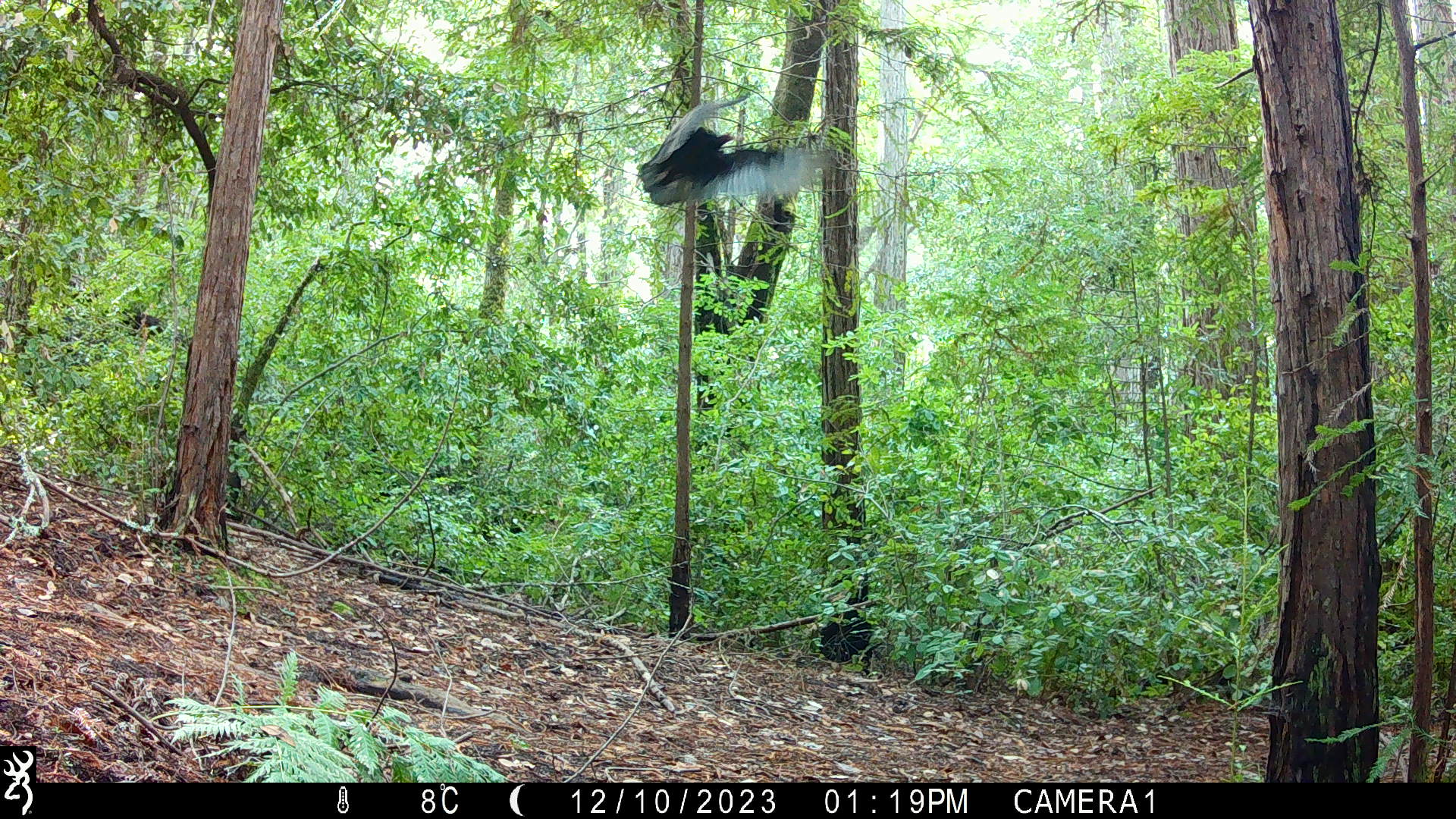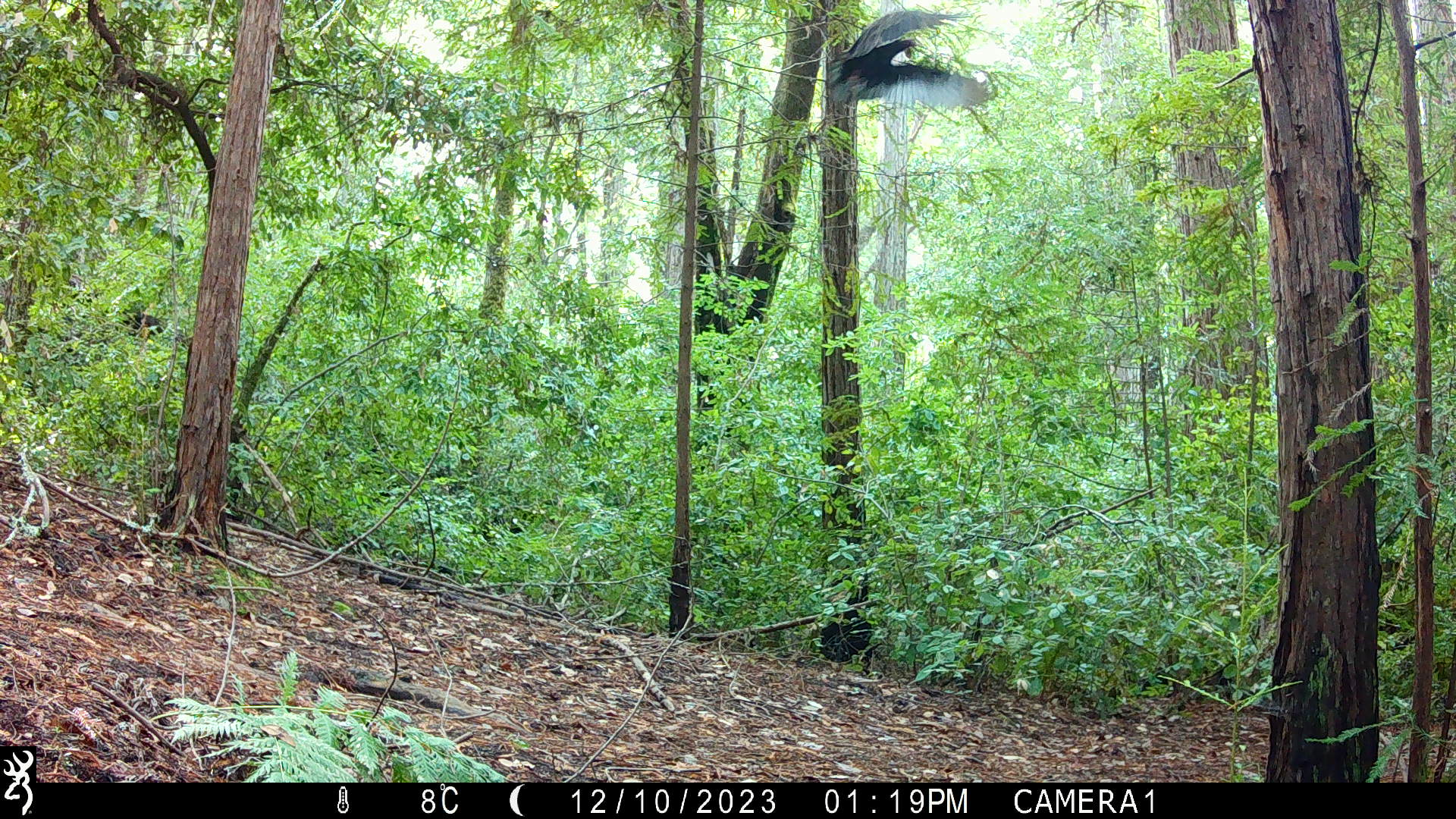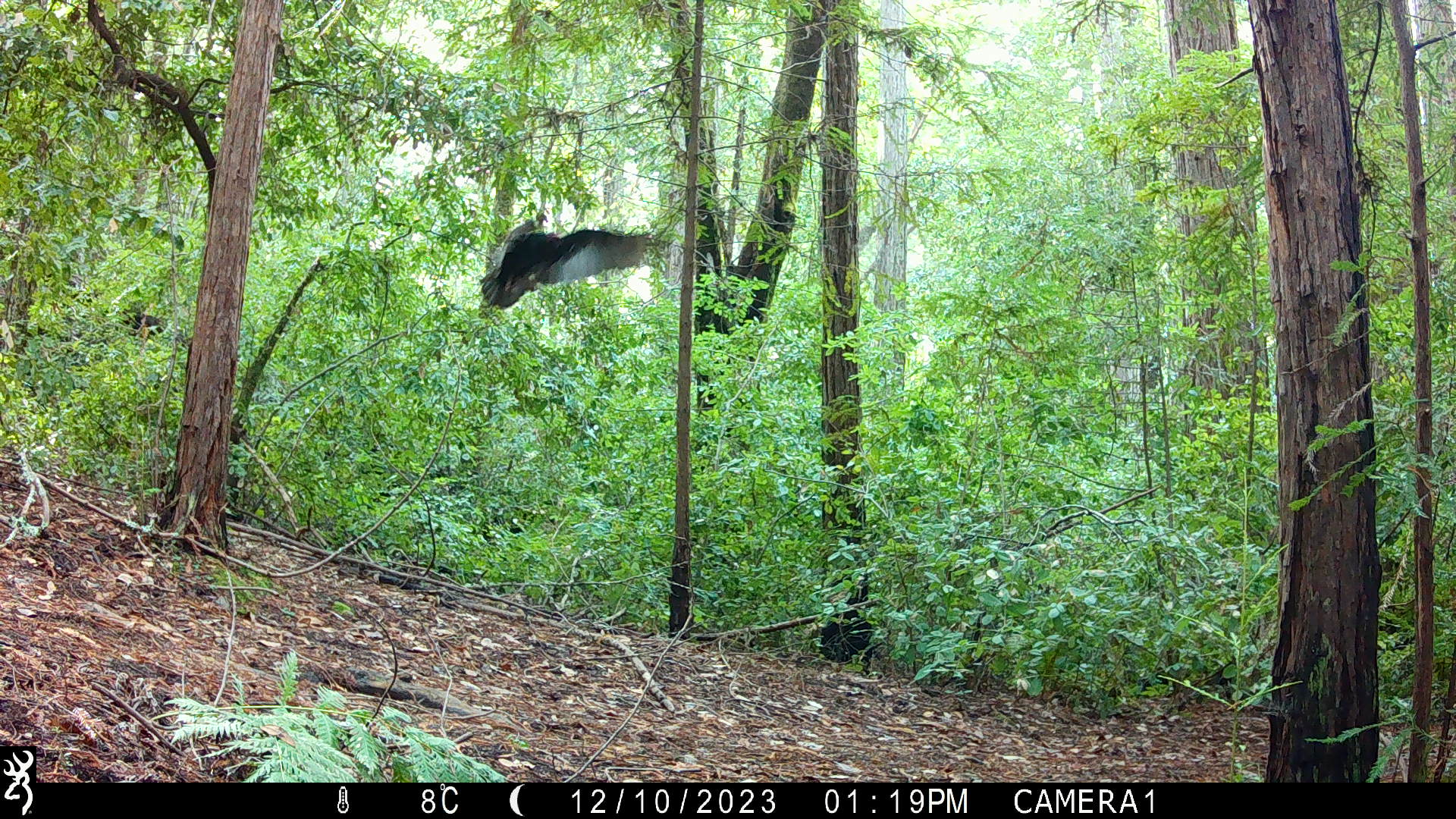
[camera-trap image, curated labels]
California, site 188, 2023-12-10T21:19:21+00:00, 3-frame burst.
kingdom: Animalia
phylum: Chordata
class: Aves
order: Cathartiformes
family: Cathartidae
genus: Cathartes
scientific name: Cathartes aura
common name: turkey vulture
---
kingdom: Animalia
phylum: Chordata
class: Aves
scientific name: Aves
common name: bird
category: unknown bird